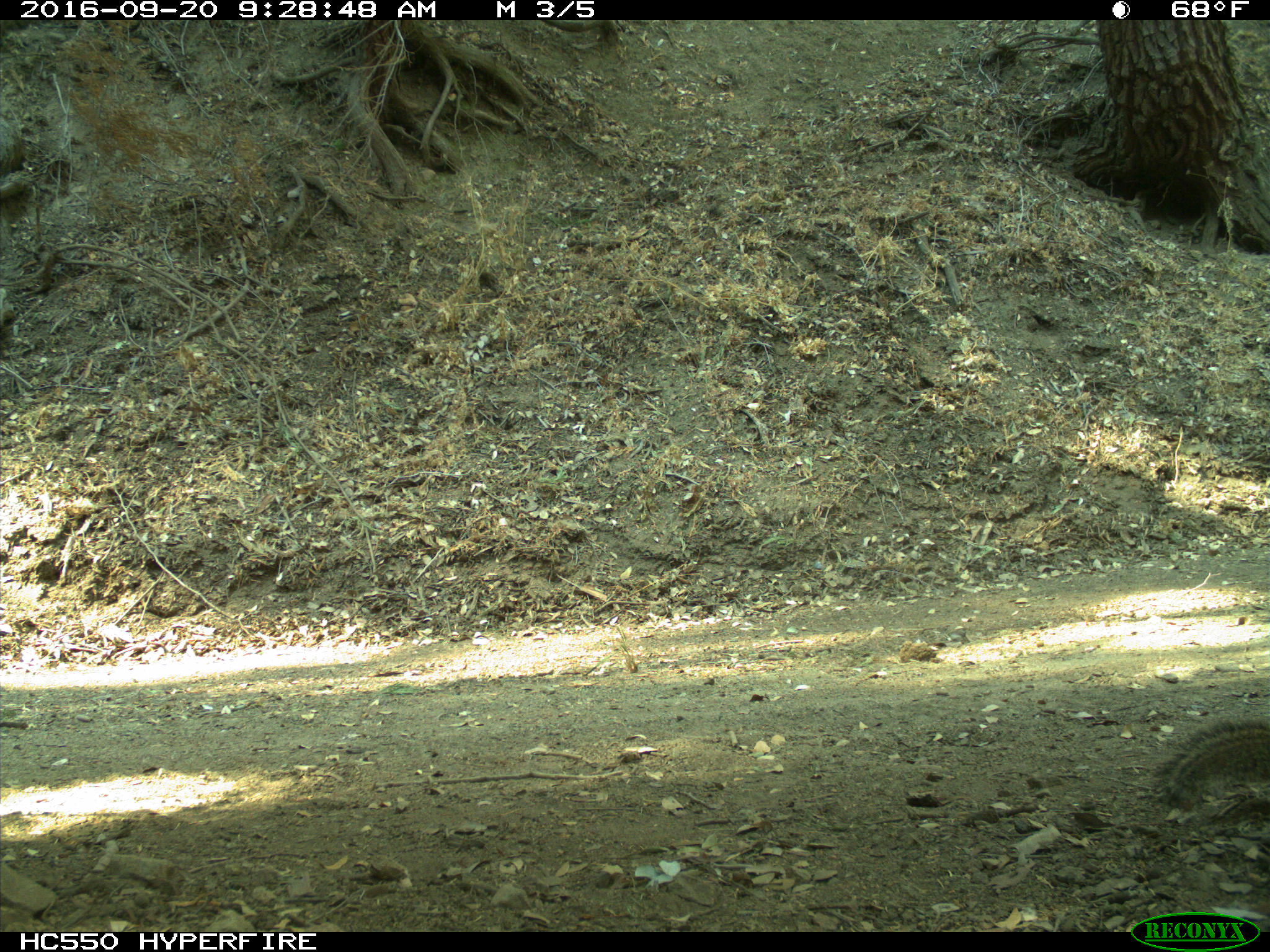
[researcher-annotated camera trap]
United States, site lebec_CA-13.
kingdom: Animalia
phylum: Chordata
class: Mammalia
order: Rodentia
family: Sciuridae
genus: Otospermophilus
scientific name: Otospermophilus beecheyi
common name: california ground squirrel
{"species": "Otospermophilus beecheyi (california ground squirrel)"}